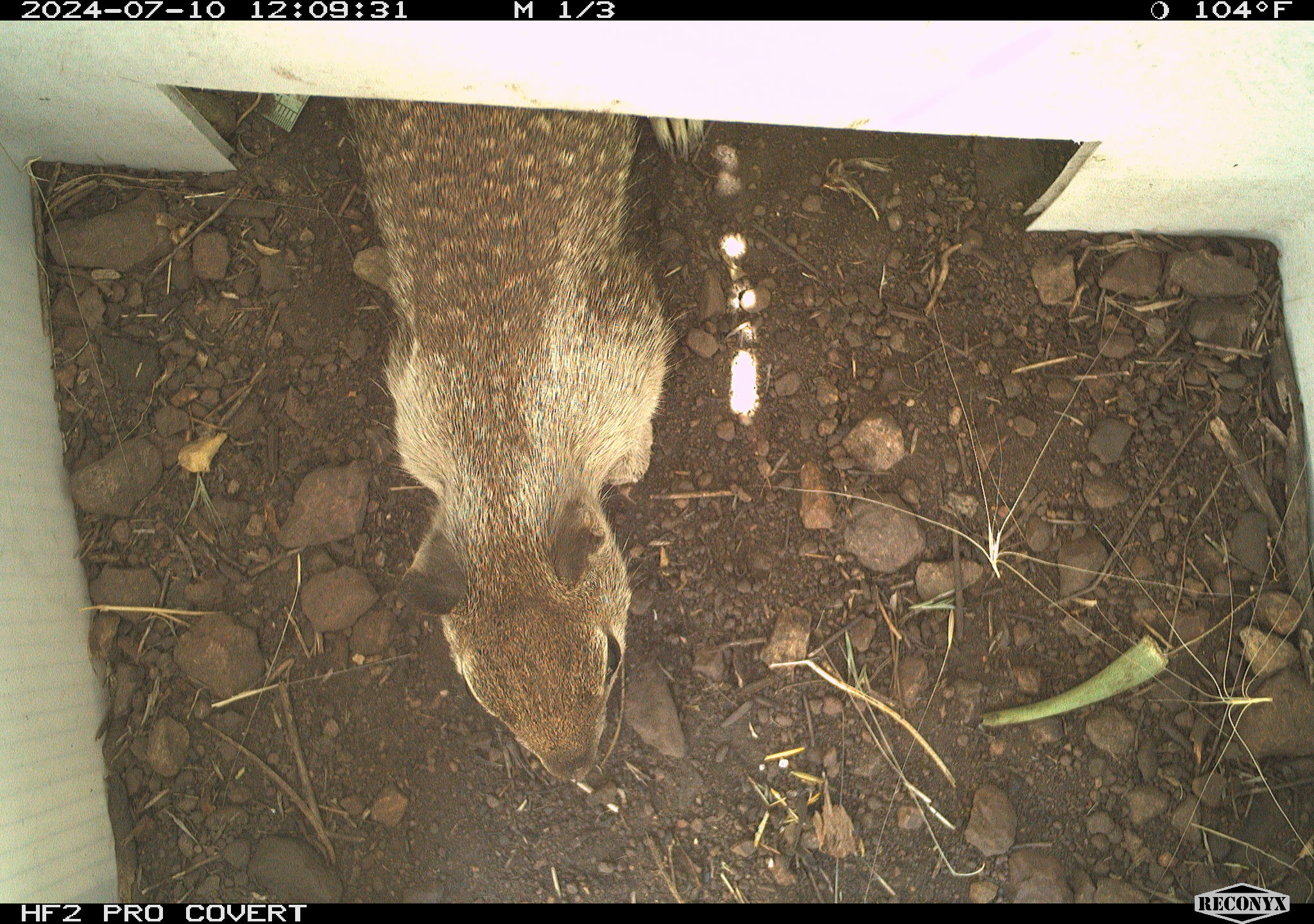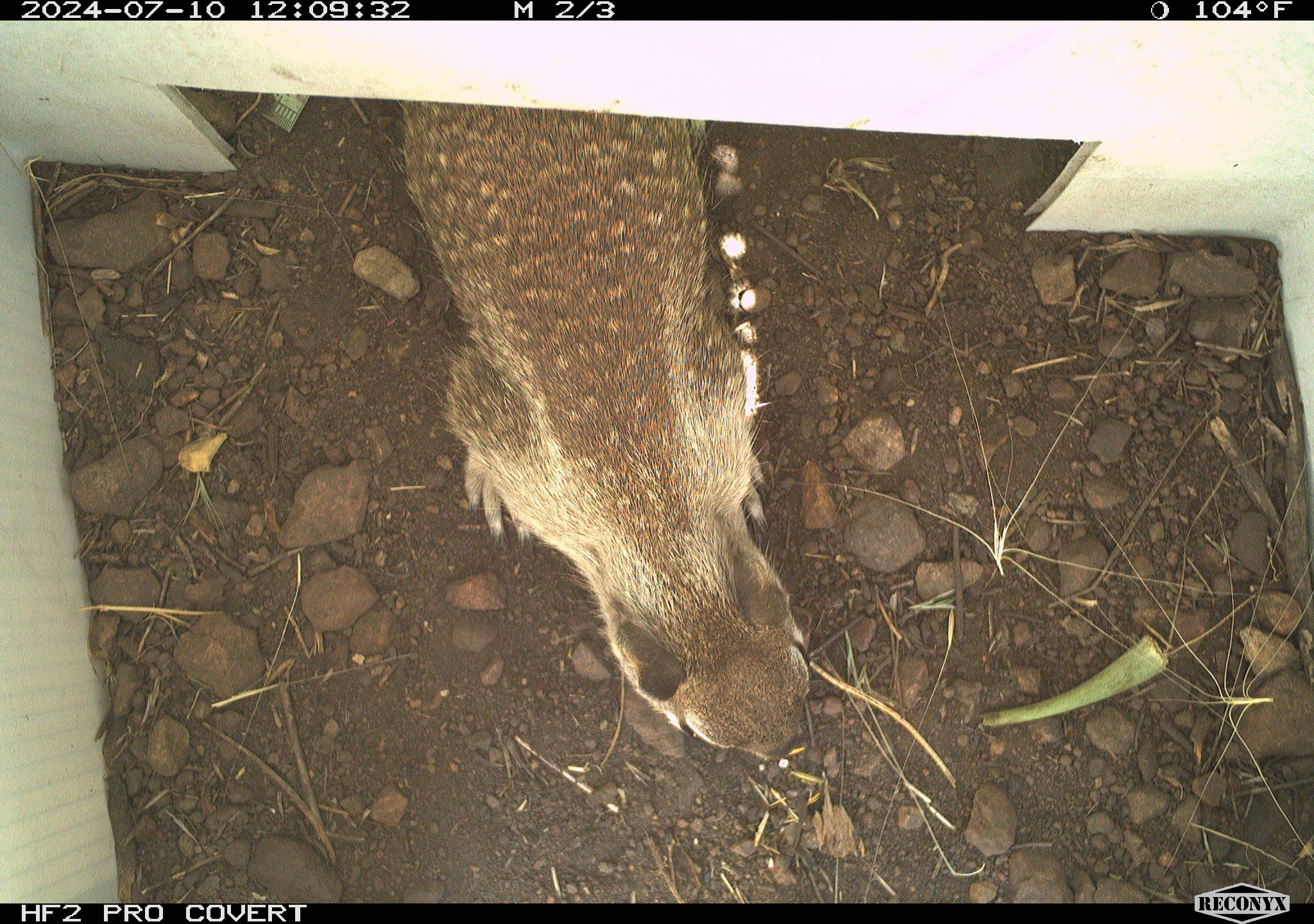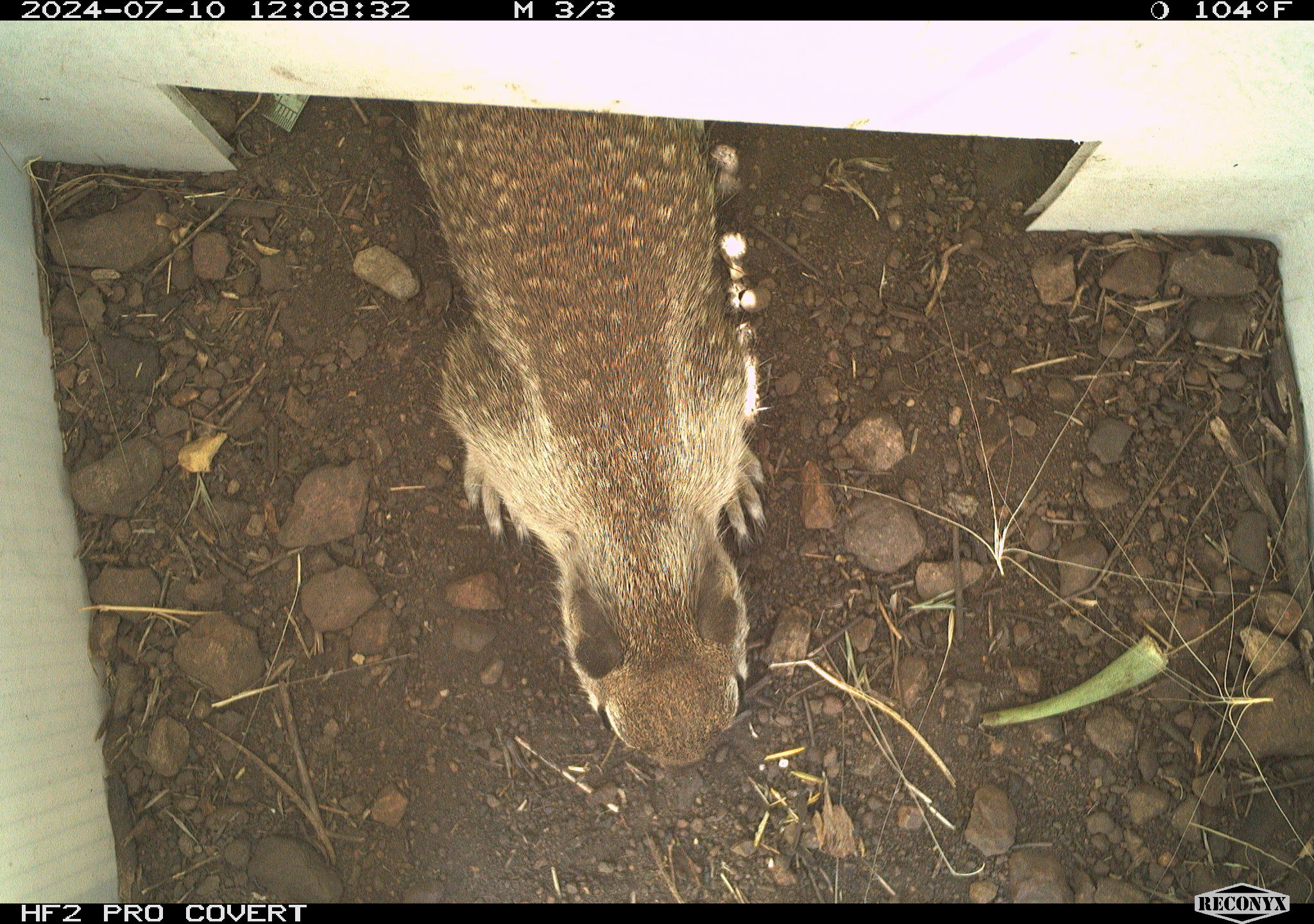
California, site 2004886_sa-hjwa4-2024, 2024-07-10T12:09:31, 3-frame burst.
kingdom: Animalia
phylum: Chordata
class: Mammalia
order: Rodentia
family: Sciuridae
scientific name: Sciuridae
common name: squirrels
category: sciuridae family